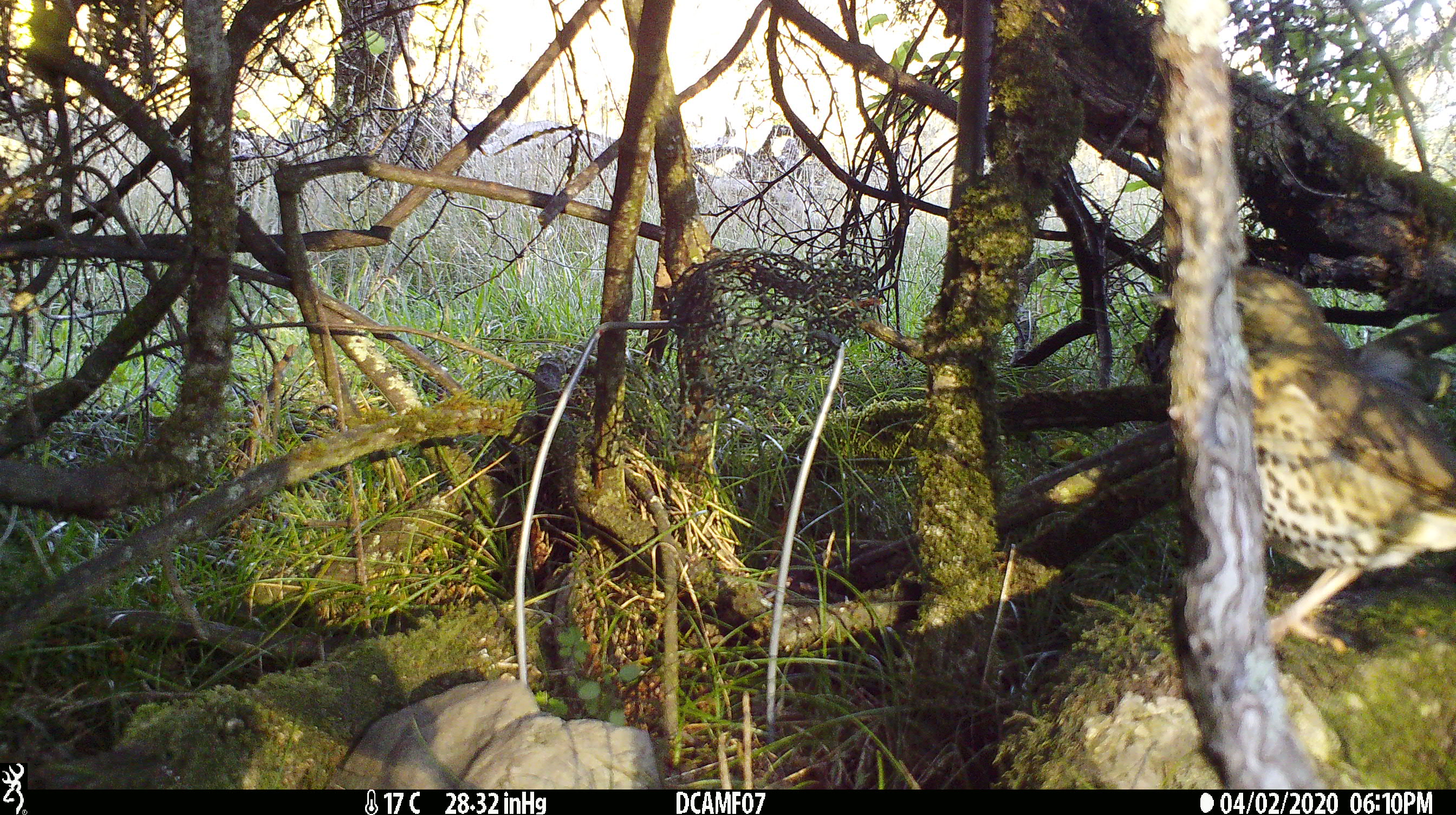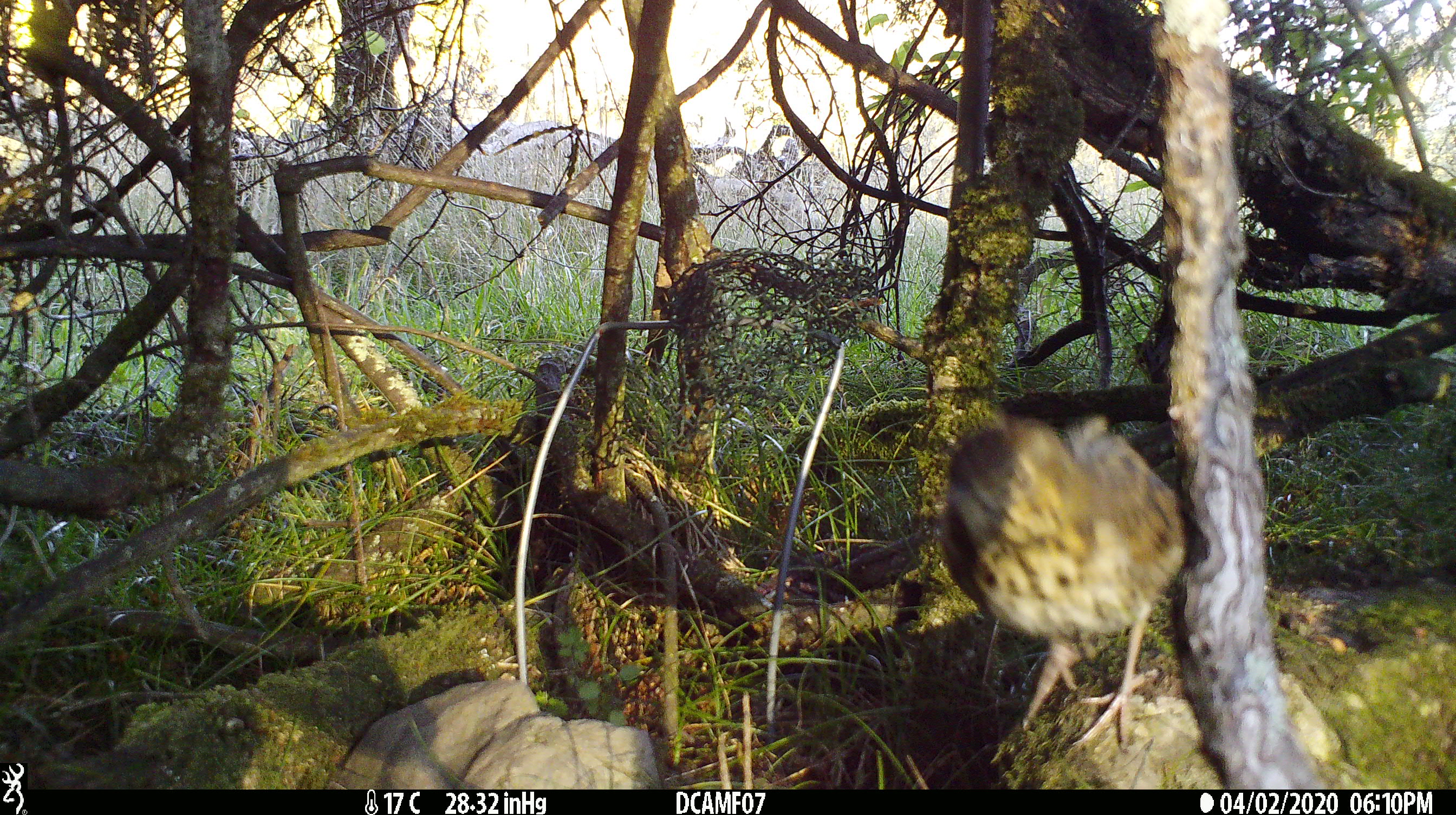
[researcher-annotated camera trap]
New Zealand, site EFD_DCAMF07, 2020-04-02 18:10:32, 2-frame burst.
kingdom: Animalia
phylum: Chordata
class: Aves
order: Passeriformes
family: Turdidae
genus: Turdus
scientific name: Turdus philomelos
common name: song thrush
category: thrush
Thrush (song thrush) (Turdus philomelos).